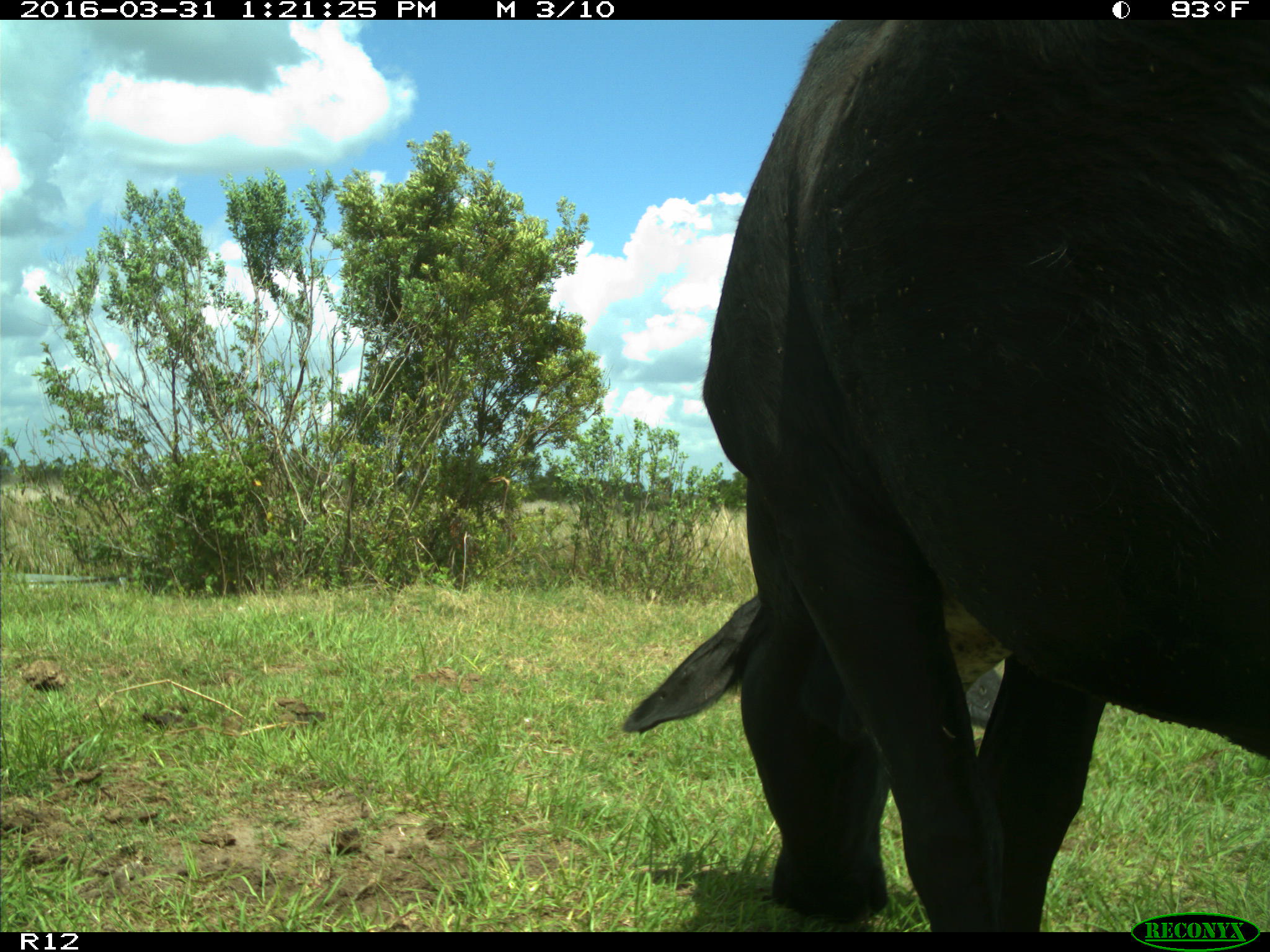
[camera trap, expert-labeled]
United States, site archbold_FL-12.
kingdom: Animalia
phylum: Chordata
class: Mammalia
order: Artiodactyla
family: Bovidae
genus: Bos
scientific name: Bos taurus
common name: domestic cow